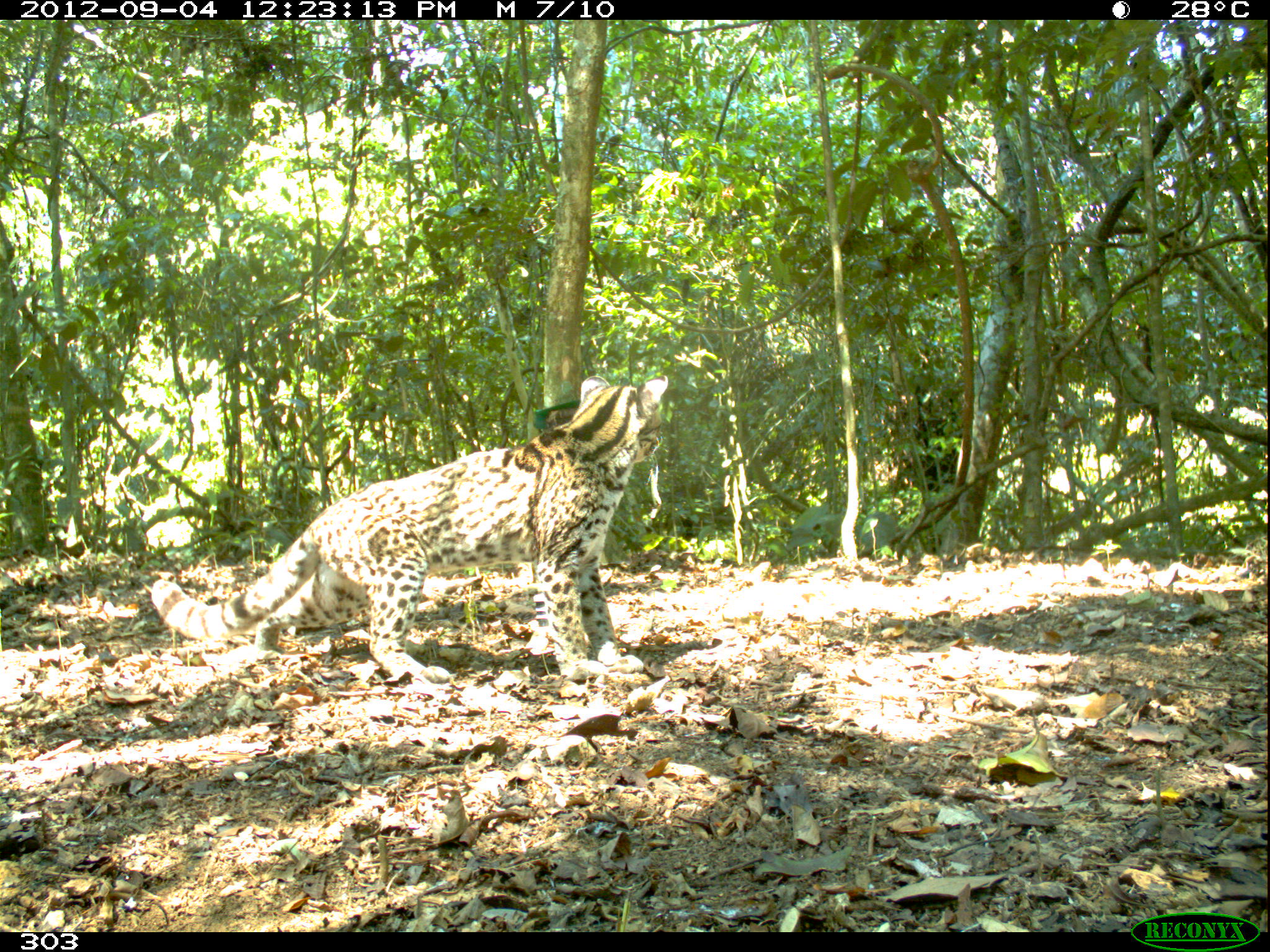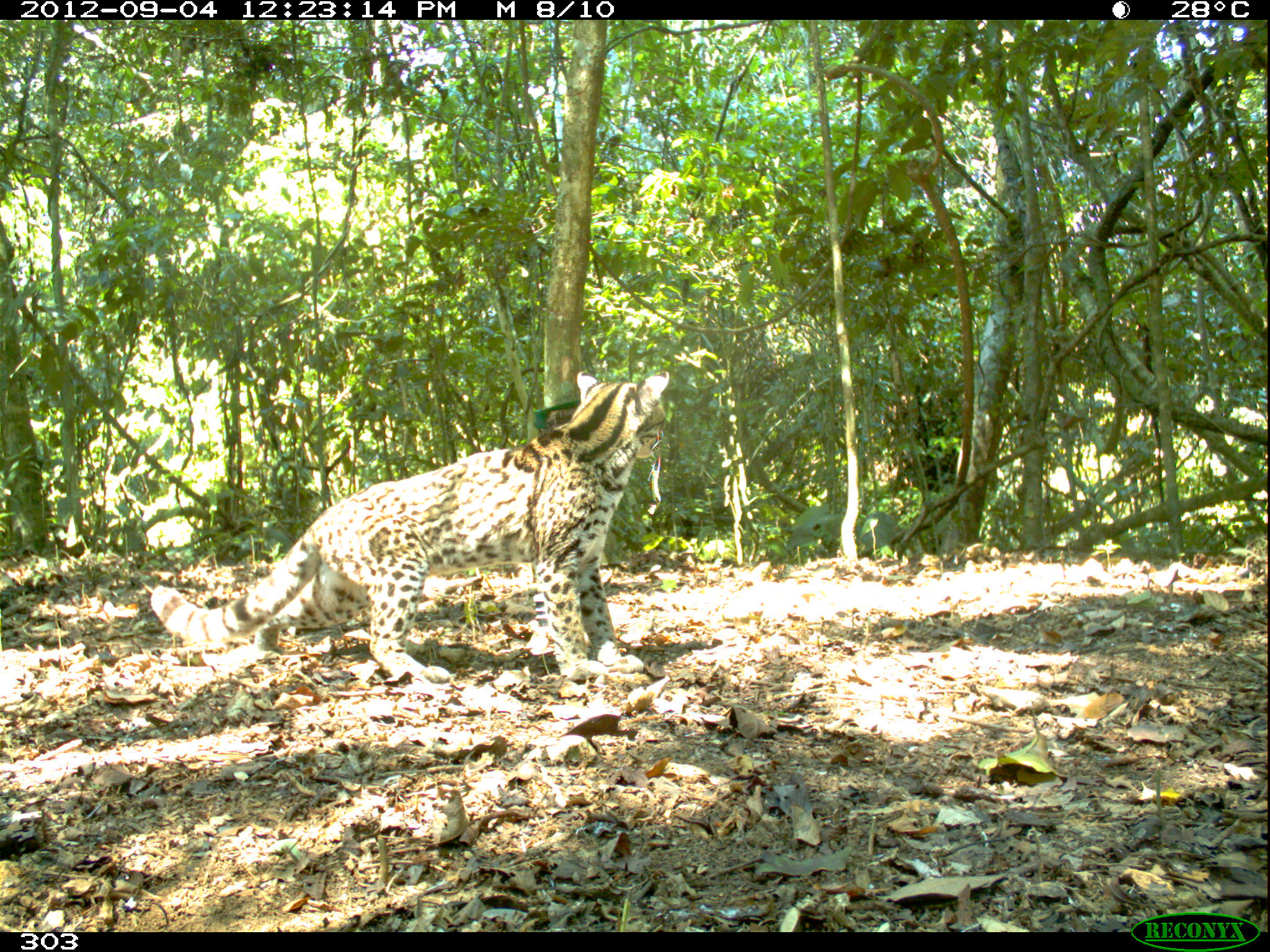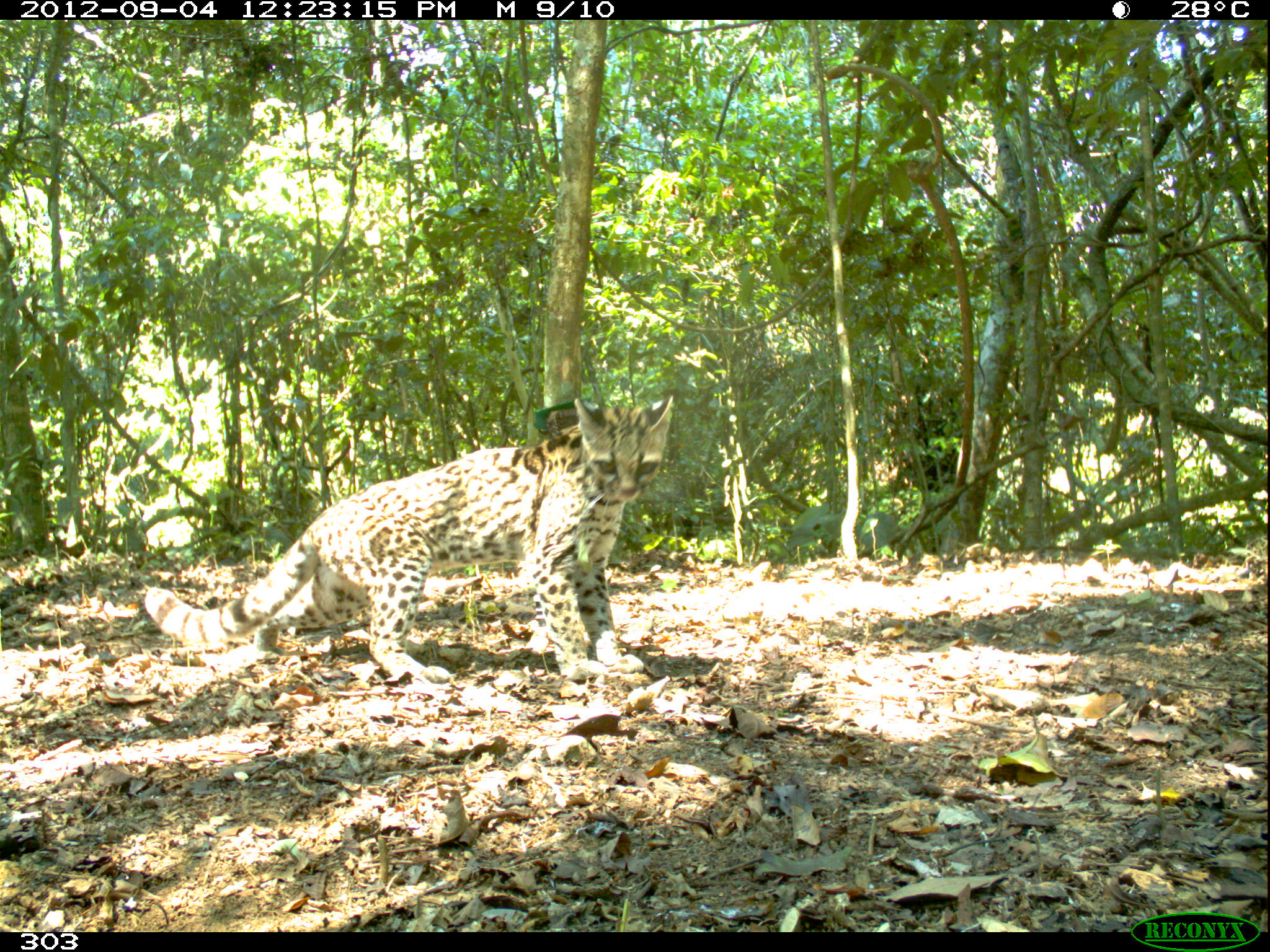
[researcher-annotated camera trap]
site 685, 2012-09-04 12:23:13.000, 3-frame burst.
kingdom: Animalia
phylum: Chordata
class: Mammalia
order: Carnivora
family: Felidae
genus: Leopardus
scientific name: Leopardus wiedii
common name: margay